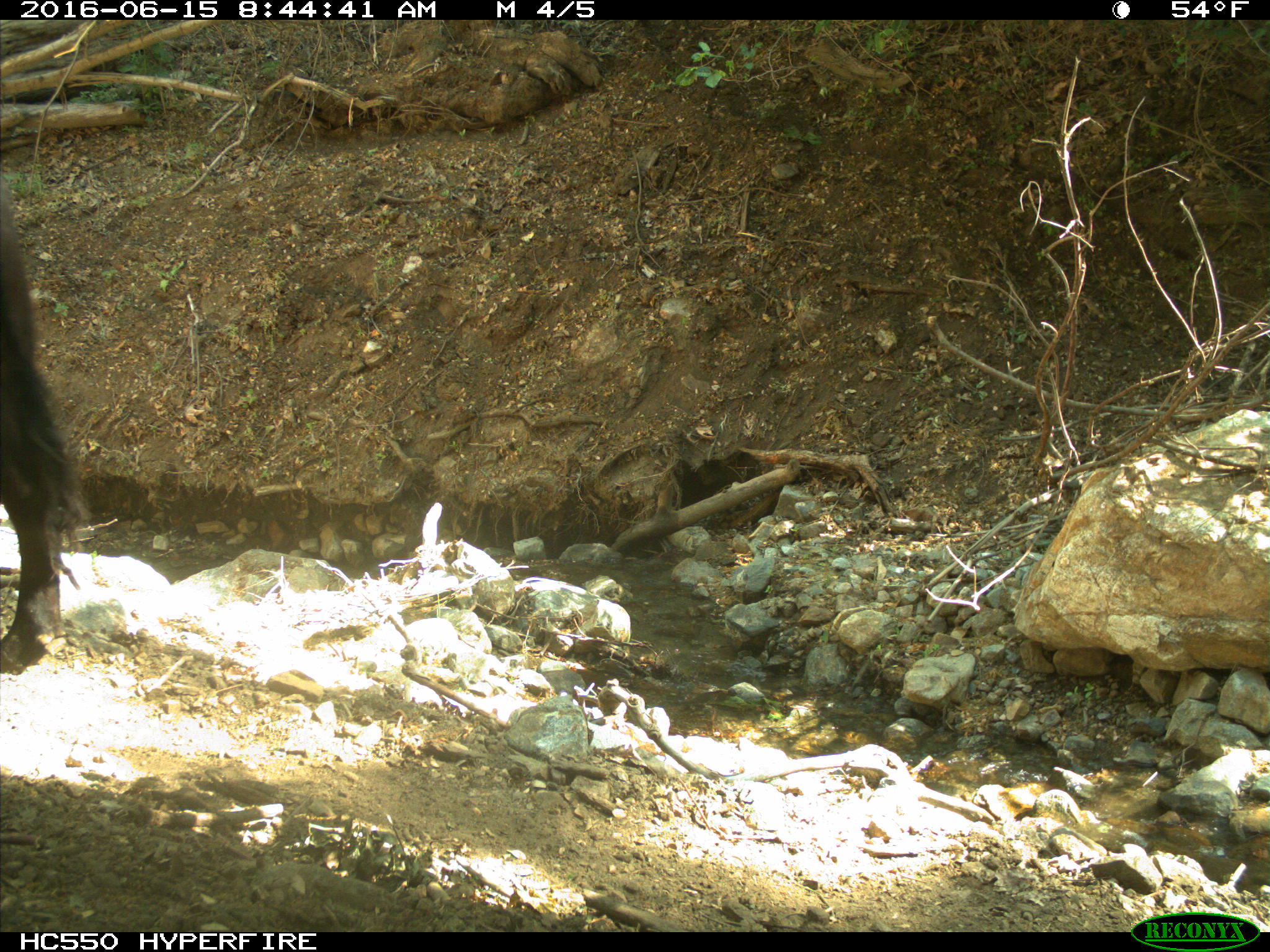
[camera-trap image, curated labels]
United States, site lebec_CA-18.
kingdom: Animalia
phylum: Chordata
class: Mammalia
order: Artiodactyla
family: Bovidae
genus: Bos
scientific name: Bos taurus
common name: domestic cow